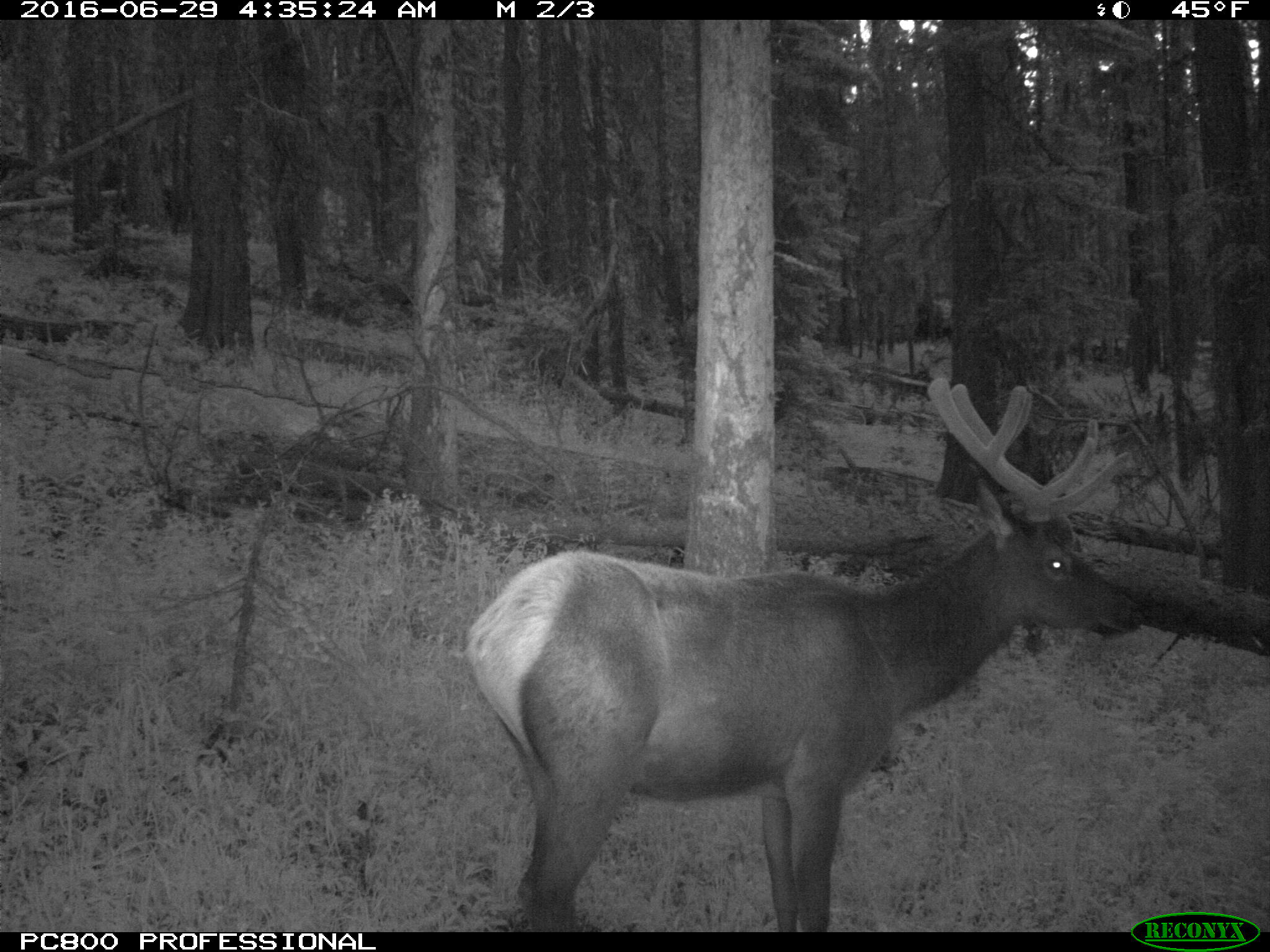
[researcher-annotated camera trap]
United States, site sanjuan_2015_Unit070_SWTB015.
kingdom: Animalia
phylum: Chordata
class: Mammalia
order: Artiodactyla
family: Cervidae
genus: Cervus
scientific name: Cervus elaphus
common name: red deer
Cervus elaphus (red deer).